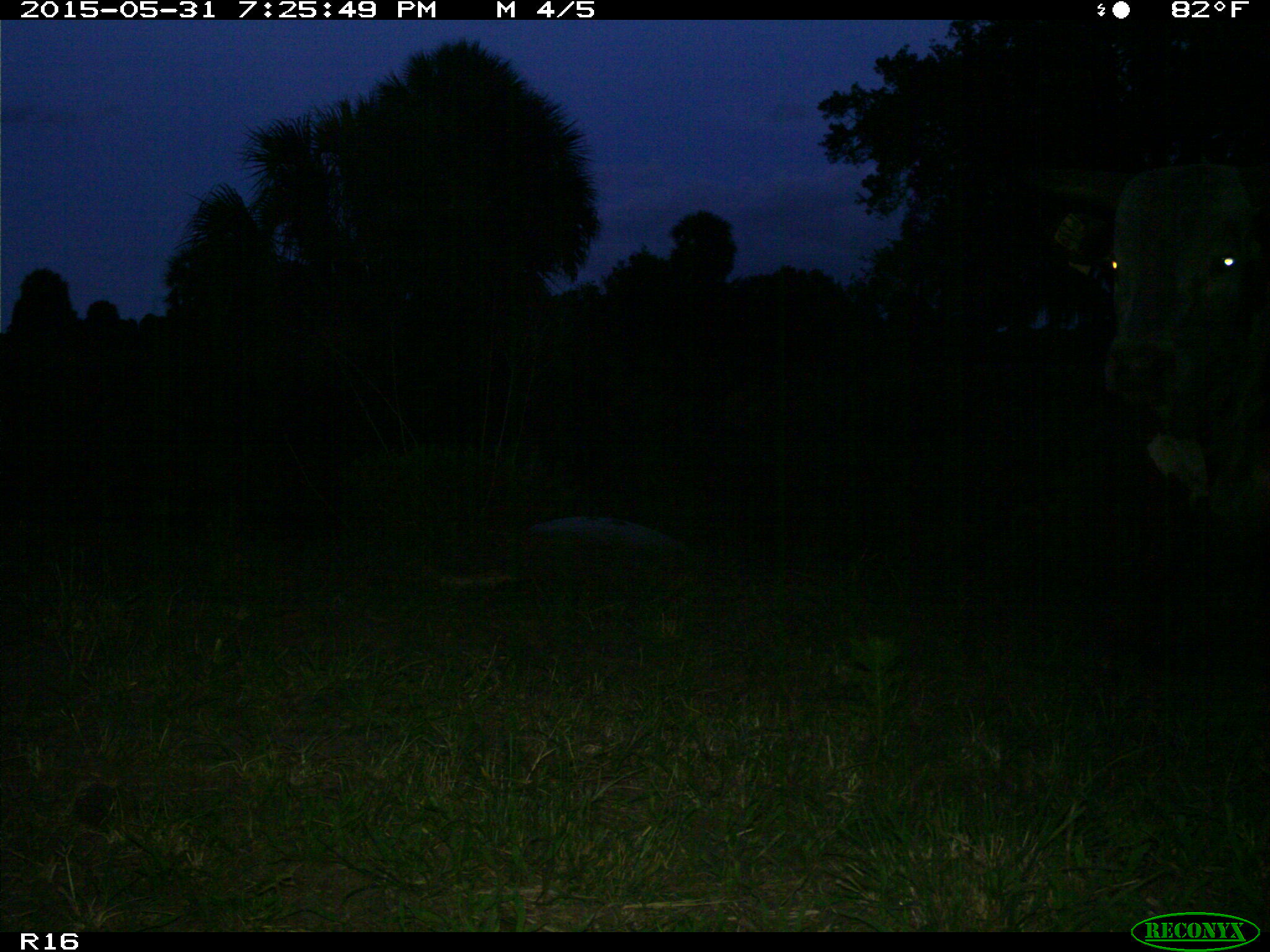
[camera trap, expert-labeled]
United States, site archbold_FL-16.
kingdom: Animalia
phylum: Chordata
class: Mammalia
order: Artiodactyla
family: Bovidae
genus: Bos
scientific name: Bos taurus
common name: domestic cow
Bos taurus (domestic cow).